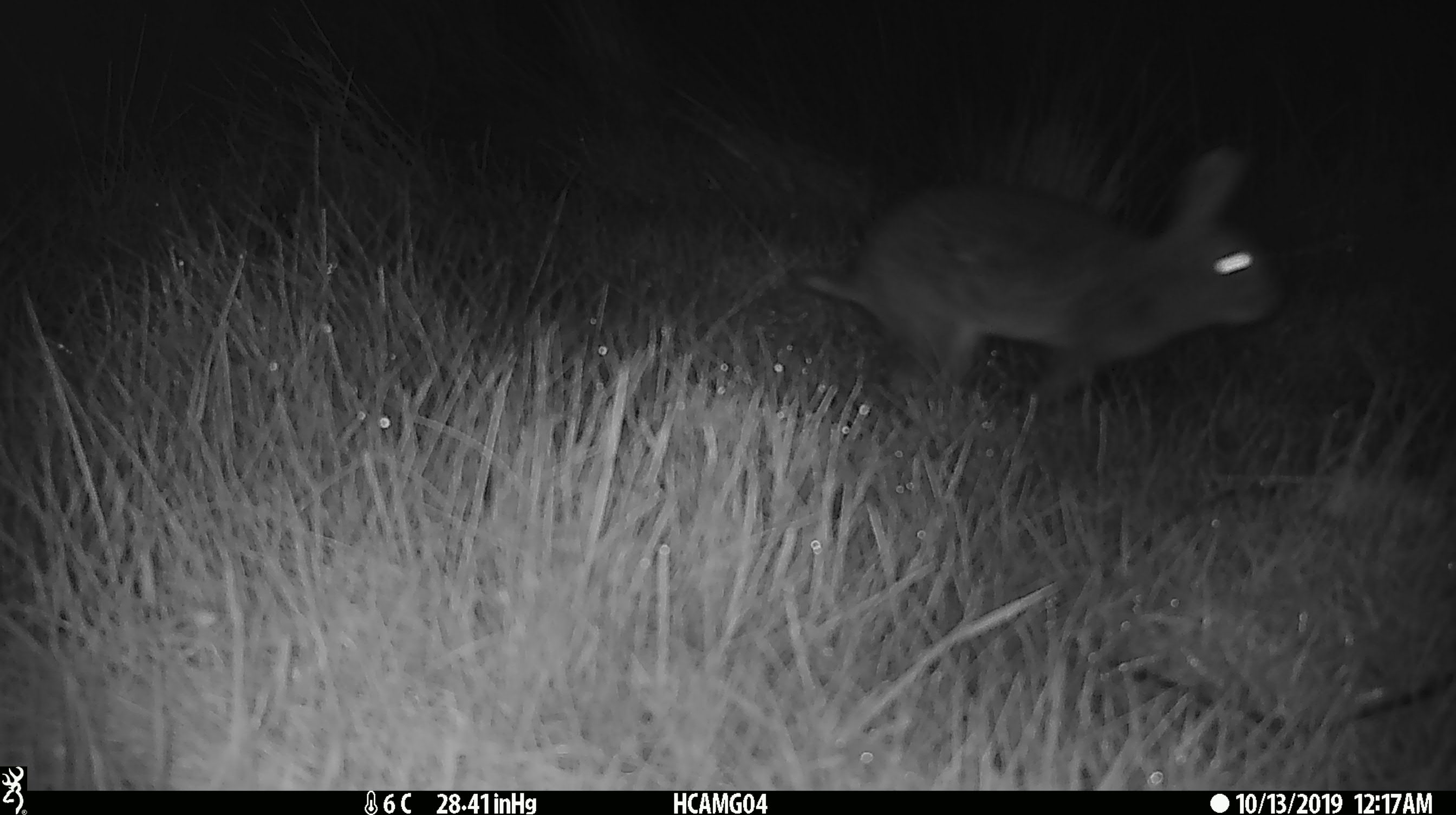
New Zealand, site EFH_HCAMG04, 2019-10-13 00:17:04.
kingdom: Animalia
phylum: Chordata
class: Mammalia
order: Lagomorpha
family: Leporidae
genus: Oryctolagus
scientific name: Oryctolagus cuniculus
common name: european rabbit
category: rabbit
Rabbit (european rabbit) (Oryctolagus cuniculus).